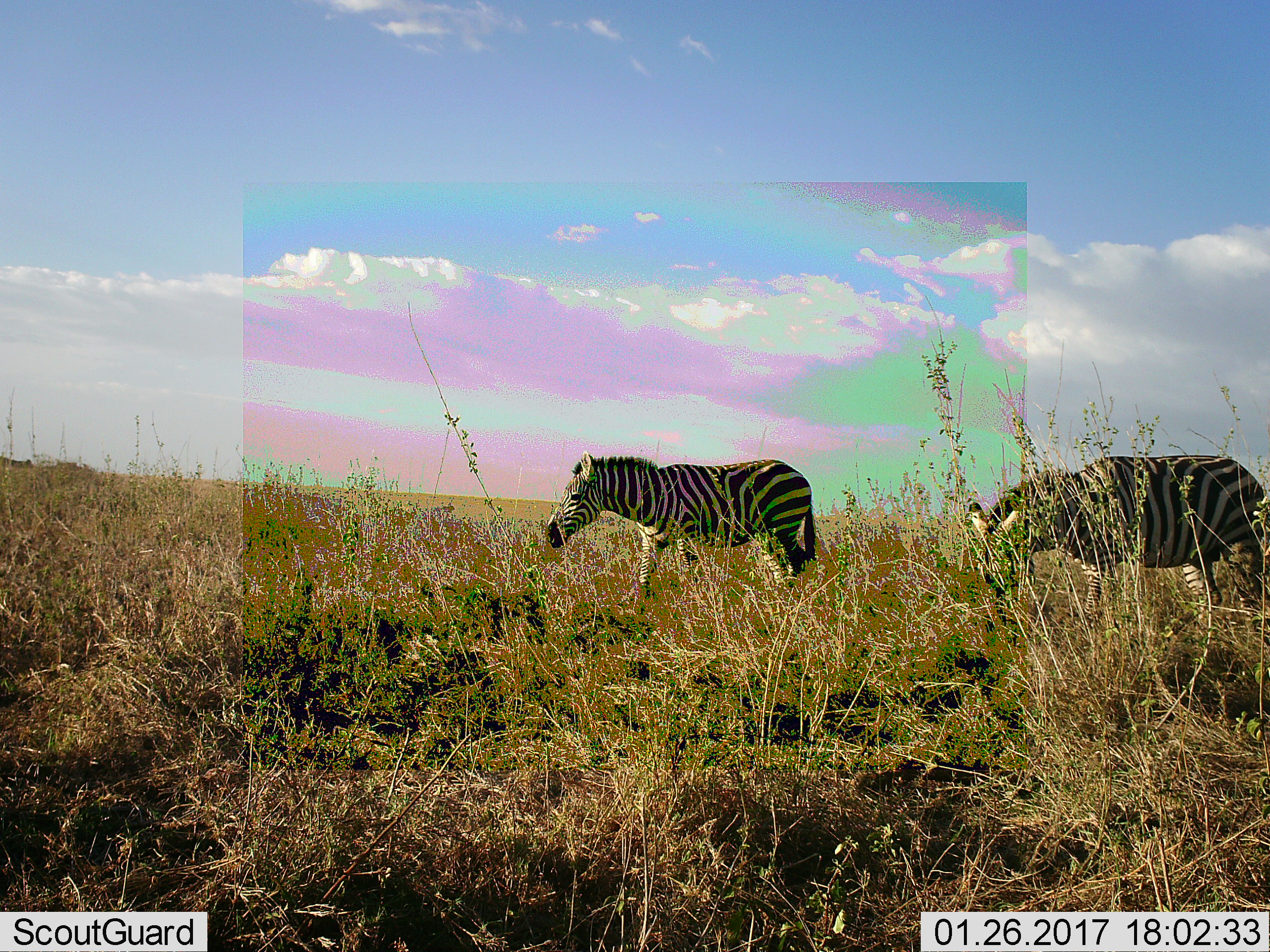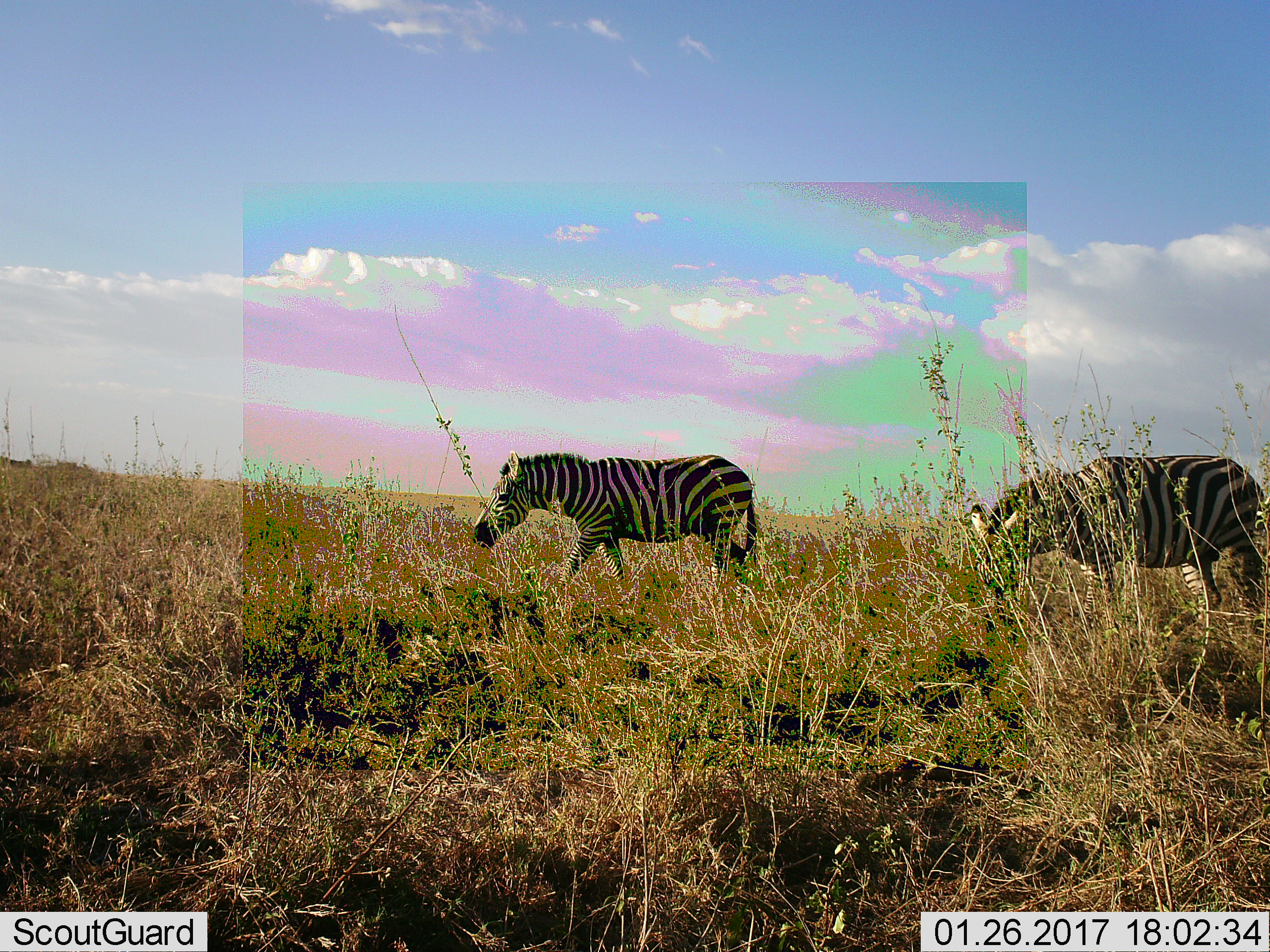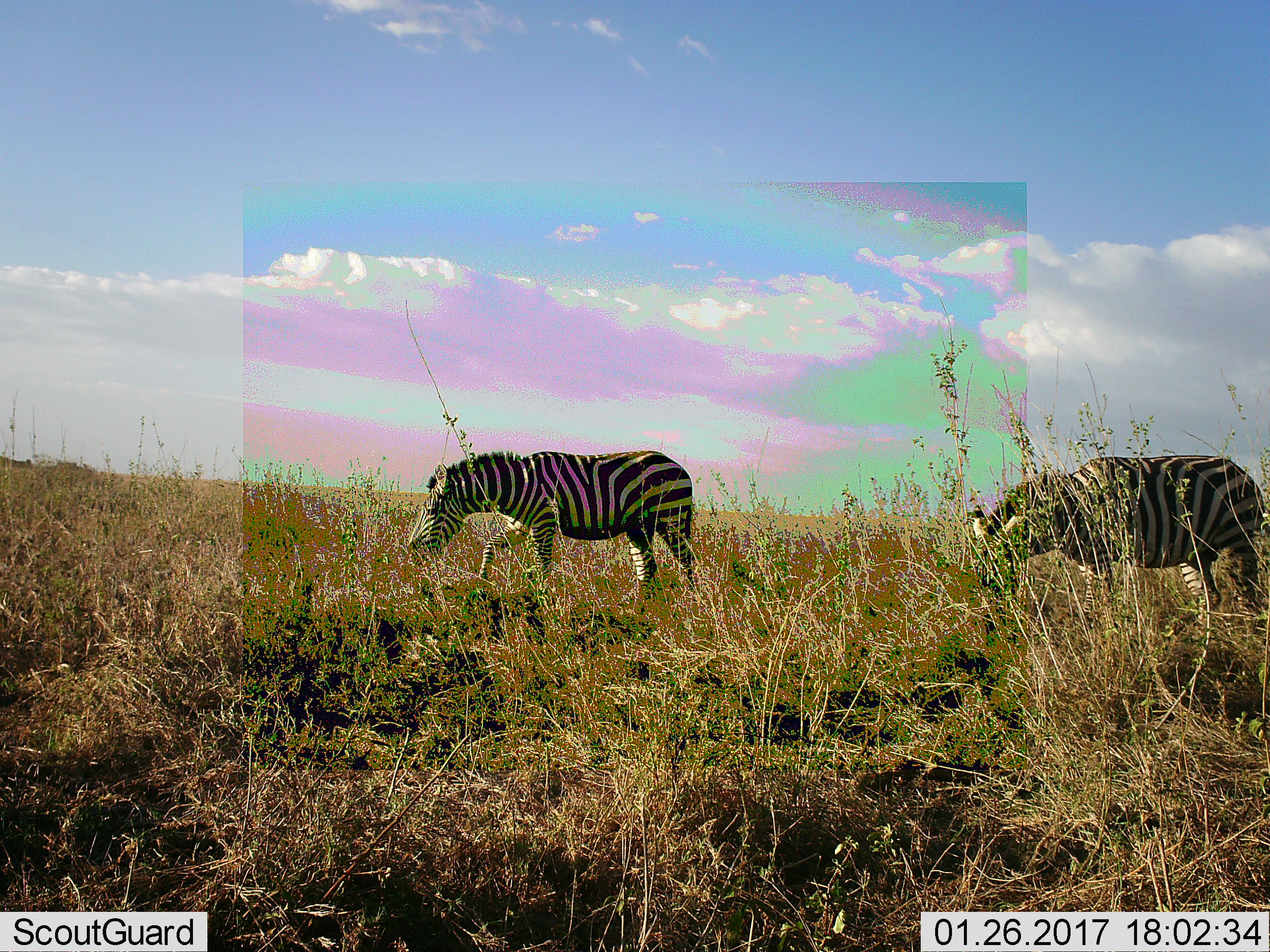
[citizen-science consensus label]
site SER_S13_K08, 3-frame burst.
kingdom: Animalia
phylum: Chordata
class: Mammalia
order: Perissodactyla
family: Equidae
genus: Equus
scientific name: Equus quagga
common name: plains zebra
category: zebraplains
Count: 2.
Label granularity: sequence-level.